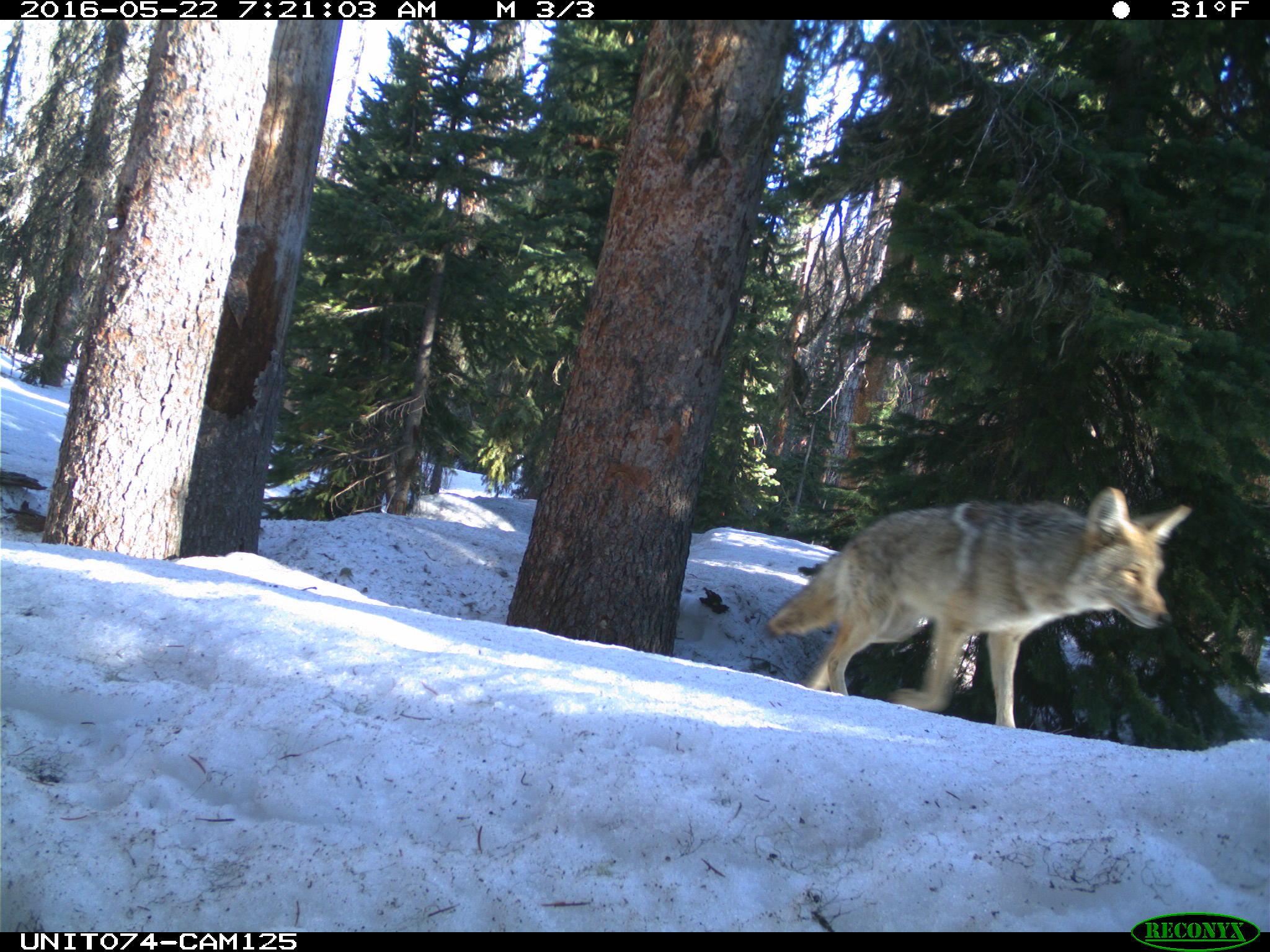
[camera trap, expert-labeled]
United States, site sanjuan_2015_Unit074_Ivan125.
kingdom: Animalia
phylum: Chordata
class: Mammalia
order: Carnivora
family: Canidae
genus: Canis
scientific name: Canis latrans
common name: coyote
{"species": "Canis latrans (coyote)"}